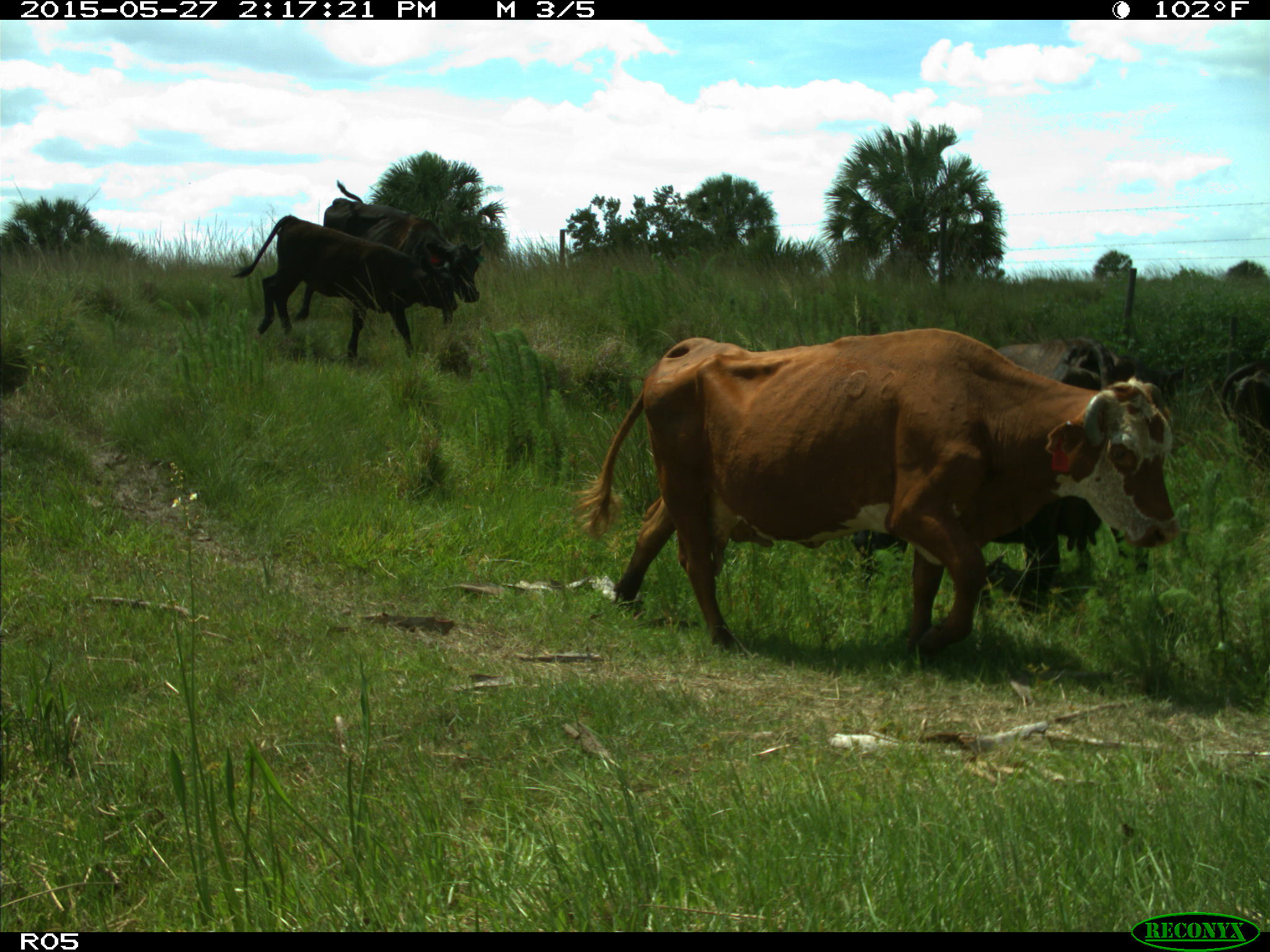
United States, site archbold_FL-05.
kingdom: Animalia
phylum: Chordata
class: Mammalia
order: Artiodactyla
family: Bovidae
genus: Bos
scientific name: Bos taurus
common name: domestic cow